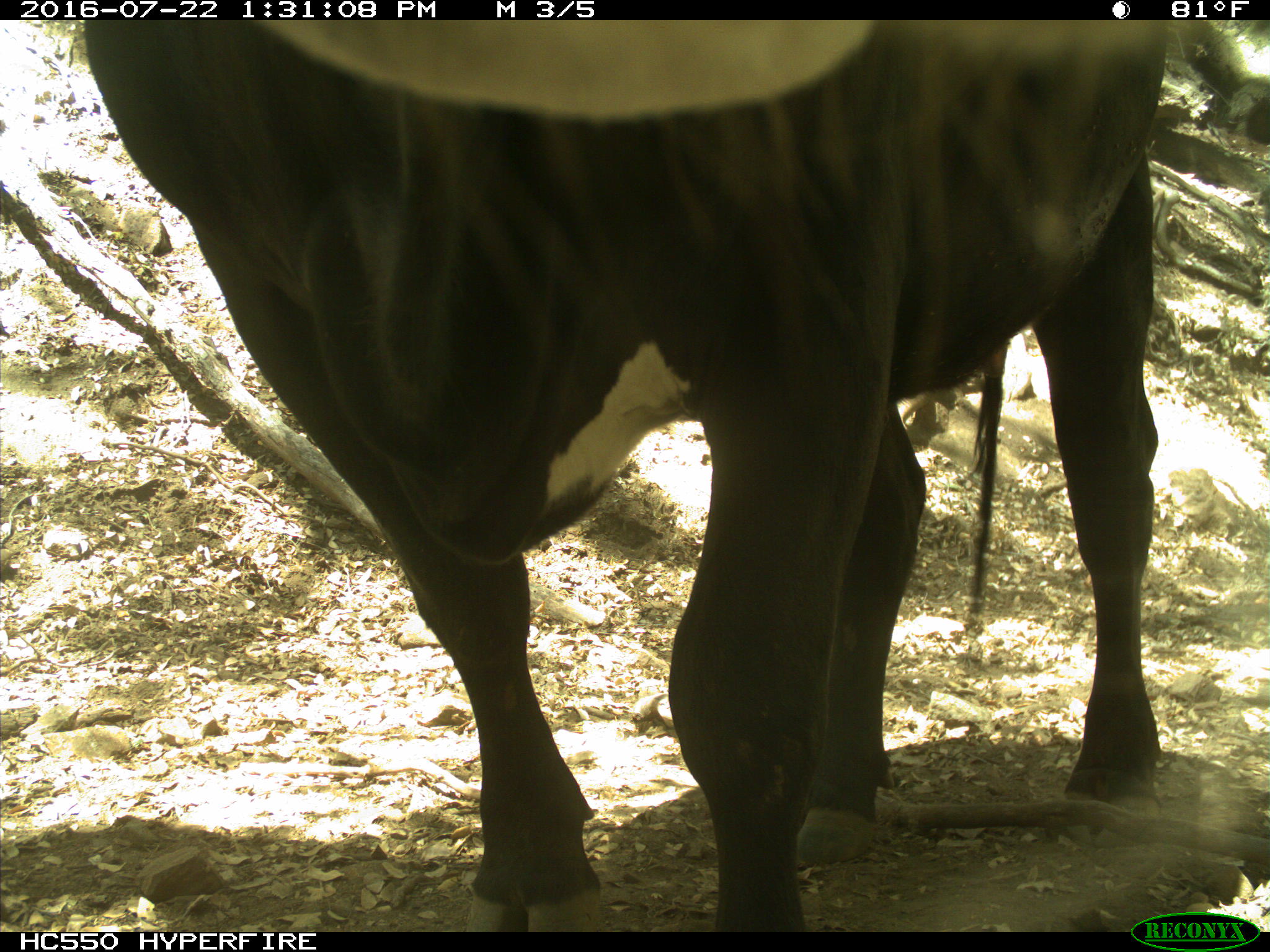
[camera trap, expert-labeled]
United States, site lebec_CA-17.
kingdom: Animalia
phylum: Chordata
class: Mammalia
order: Artiodactyla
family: Bovidae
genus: Bos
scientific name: Bos taurus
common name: domestic cow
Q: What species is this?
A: Bos taurus (domestic cow).